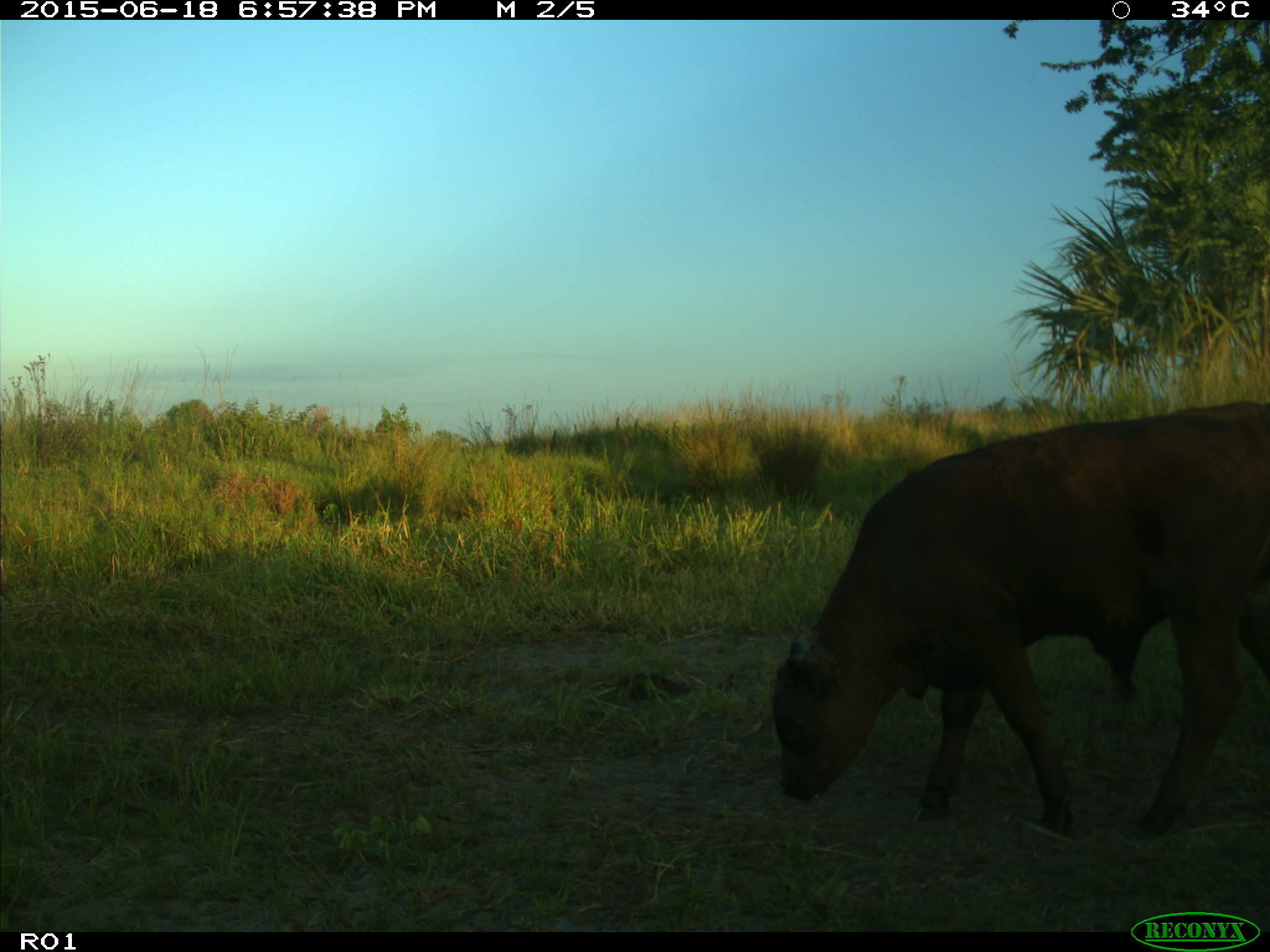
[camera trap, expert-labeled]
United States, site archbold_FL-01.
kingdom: Animalia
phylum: Chordata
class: Mammalia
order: Artiodactyla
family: Bovidae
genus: Bos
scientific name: Bos taurus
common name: domestic cow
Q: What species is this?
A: Bos taurus (domestic cow).